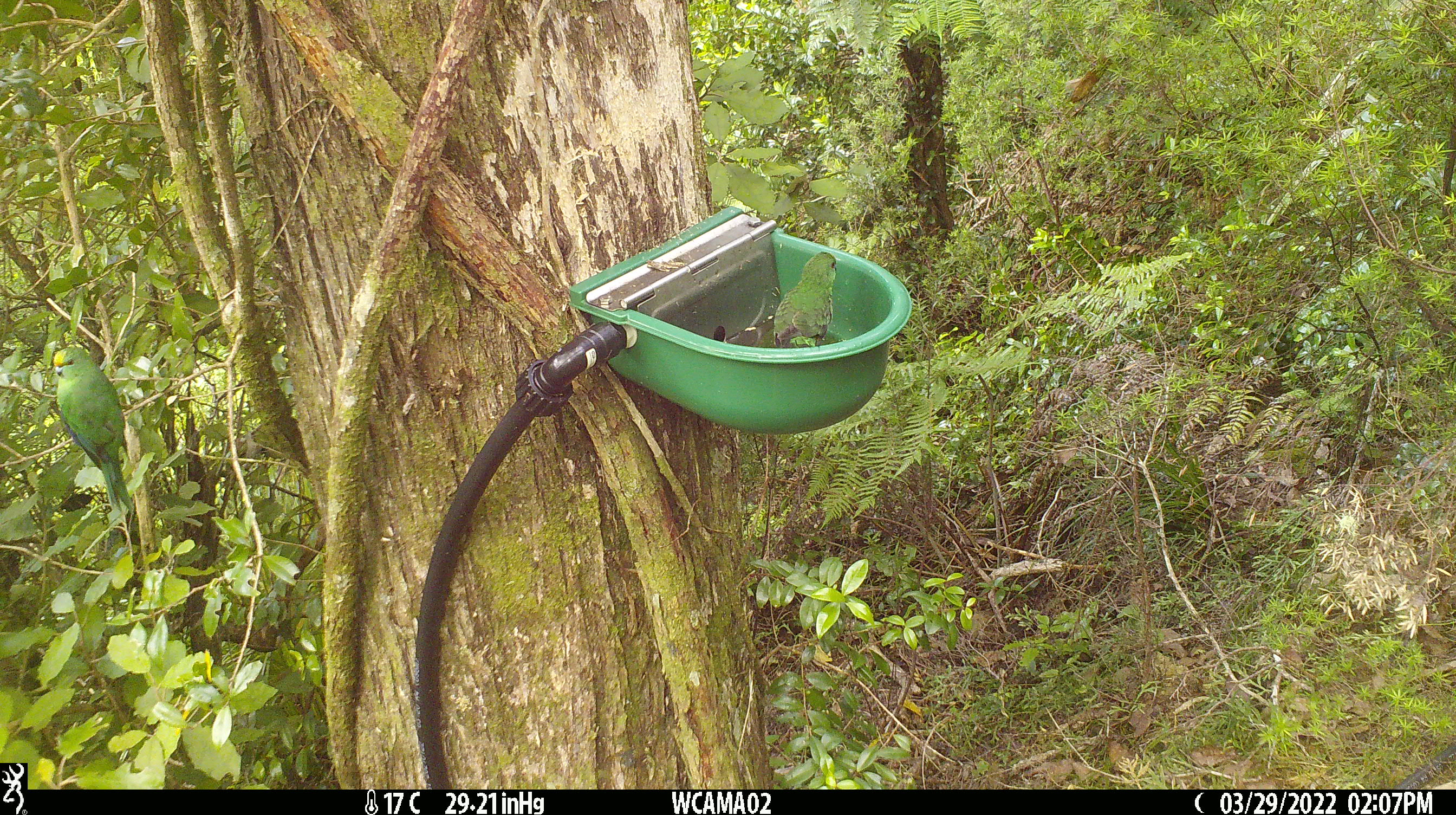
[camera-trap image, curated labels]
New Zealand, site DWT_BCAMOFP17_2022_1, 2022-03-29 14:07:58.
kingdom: Animalia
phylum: Chordata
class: Aves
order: Psittaciformes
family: Psittaculidae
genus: Cyanoramphus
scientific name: Cyanoramphus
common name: parakeet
Parakeet (Cyanoramphus).